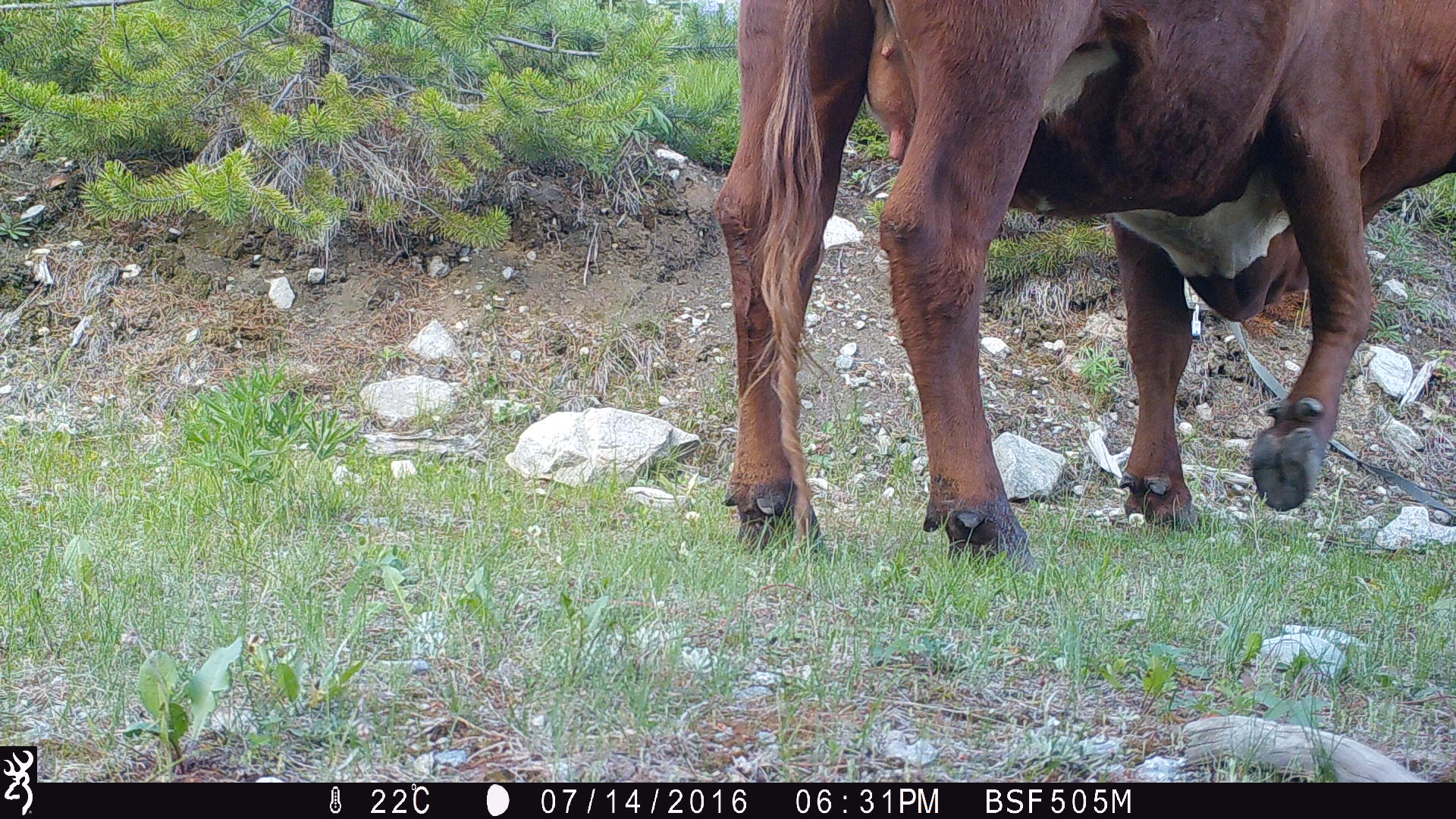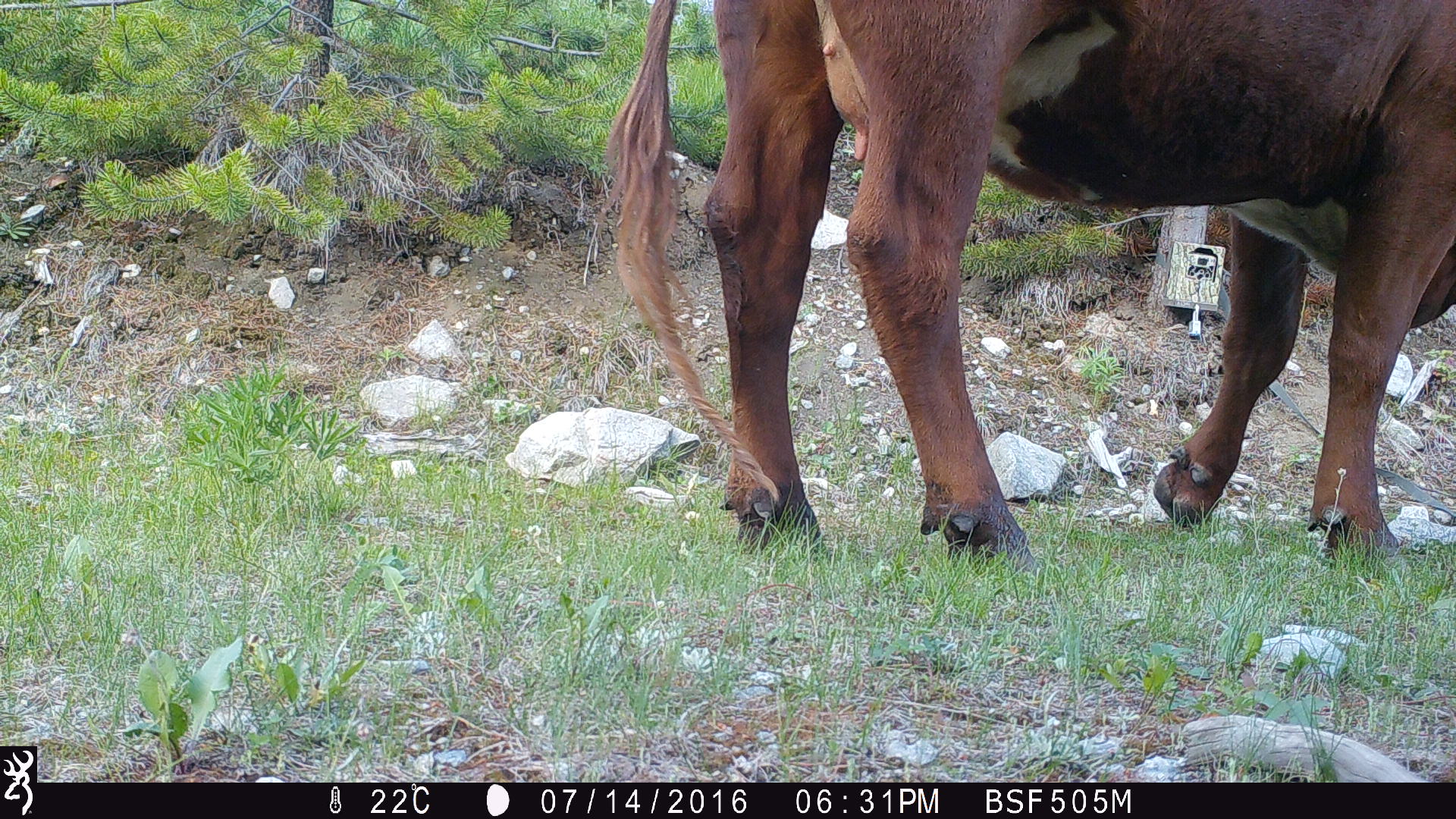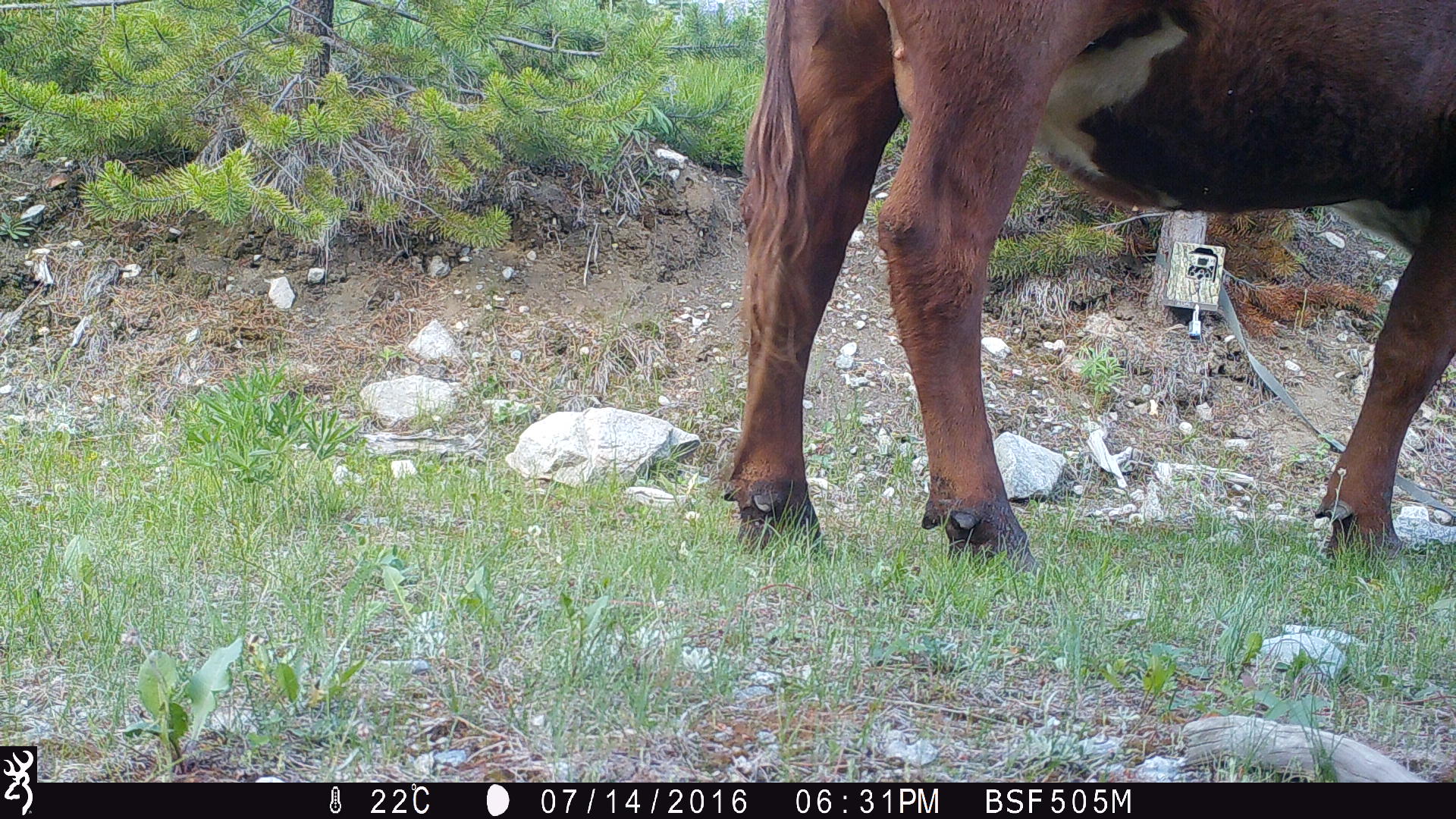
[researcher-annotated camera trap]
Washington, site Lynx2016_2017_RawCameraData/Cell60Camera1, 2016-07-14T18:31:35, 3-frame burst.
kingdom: Animalia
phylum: Chordata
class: Mammalia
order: Artiodactyla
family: Bovidae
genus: Bos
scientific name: Bos taurus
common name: domestic cattle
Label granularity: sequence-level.